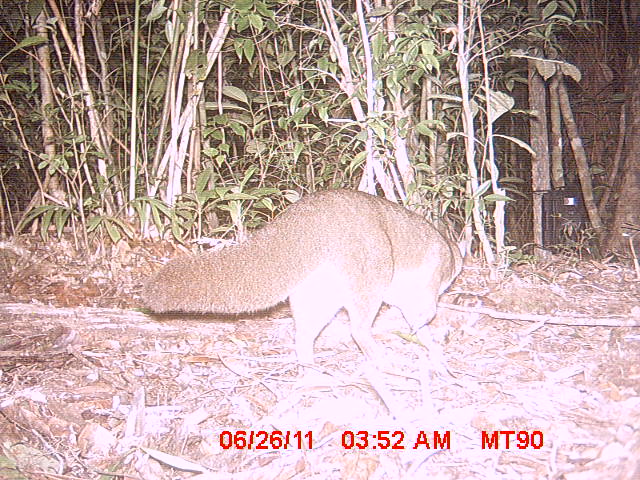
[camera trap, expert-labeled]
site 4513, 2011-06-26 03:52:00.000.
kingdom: Animalia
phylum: Chordata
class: Mammalia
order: Carnivora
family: Eupleridae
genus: Eupleres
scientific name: Eupleres goudotii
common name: falanouc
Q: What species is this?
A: Eupleres goudotii (falanouc).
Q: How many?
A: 1.